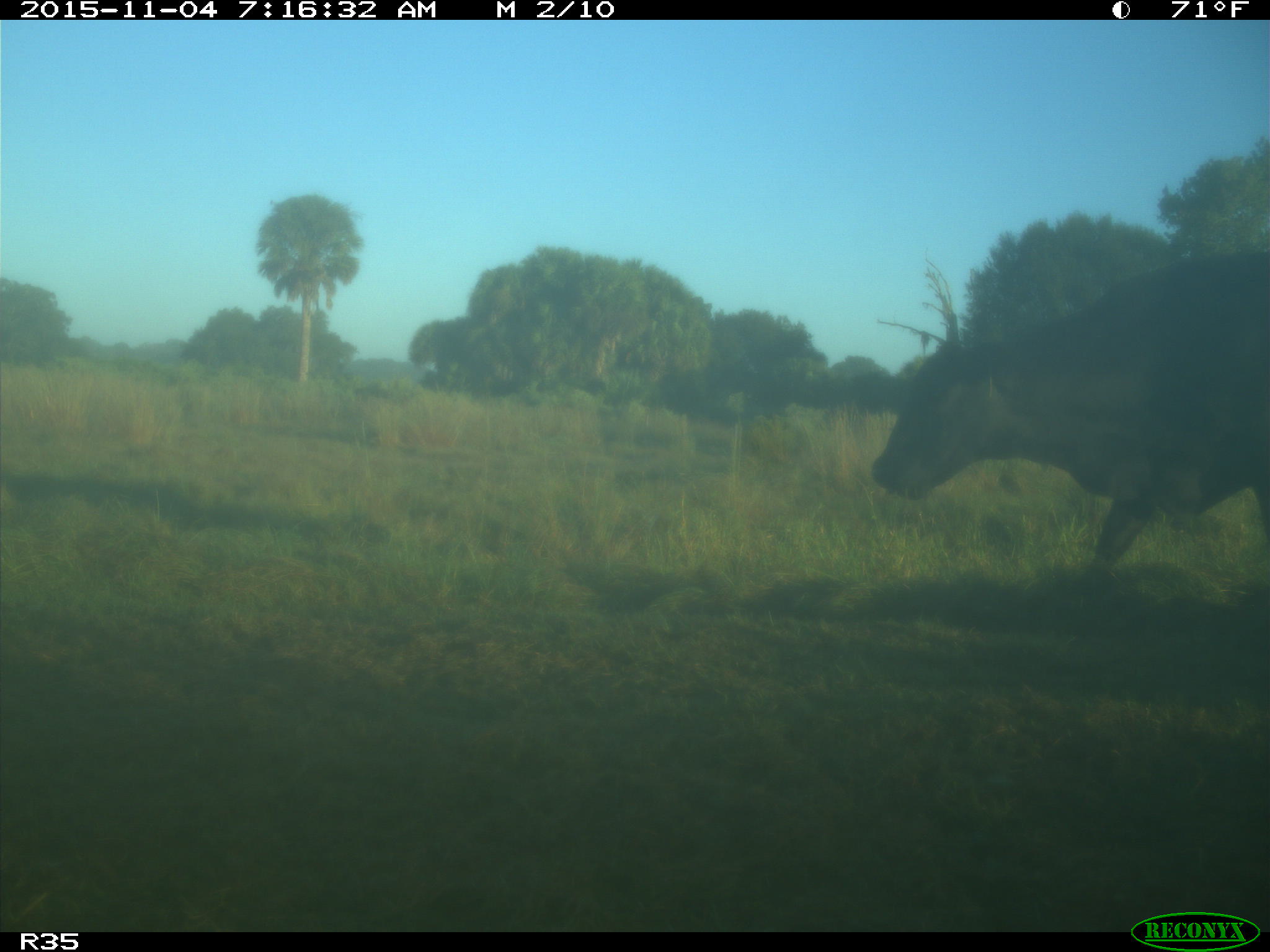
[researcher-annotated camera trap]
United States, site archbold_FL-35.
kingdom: Animalia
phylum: Chordata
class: Mammalia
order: Artiodactyla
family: Bovidae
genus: Bos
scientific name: Bos taurus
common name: domestic cow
Bos taurus (domestic cow).